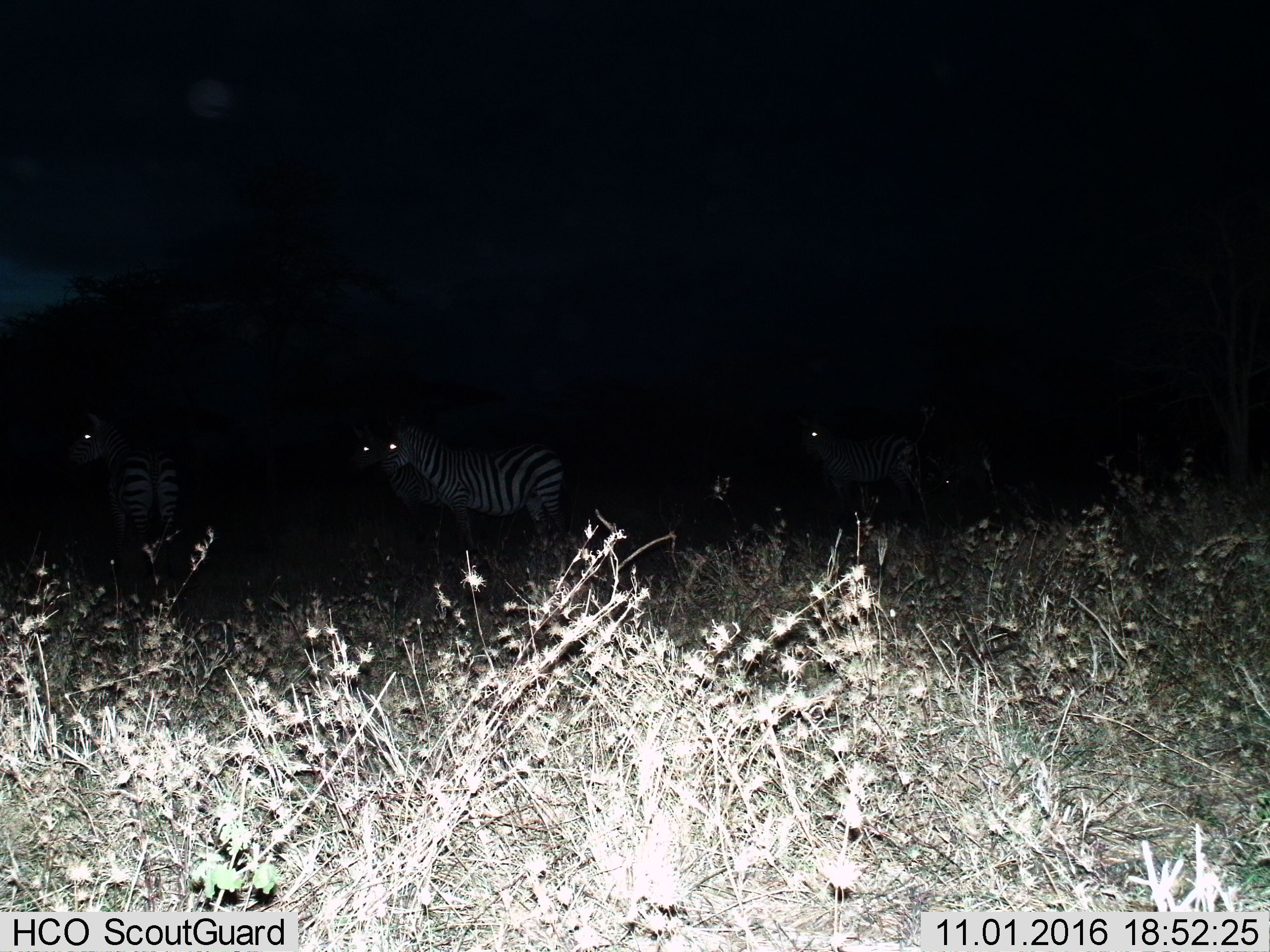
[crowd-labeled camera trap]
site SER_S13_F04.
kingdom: Animalia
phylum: Chordata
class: Mammalia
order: Perissodactyla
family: Equidae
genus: Equus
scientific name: Equus quagga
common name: plains zebra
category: zebraplains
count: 4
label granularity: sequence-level